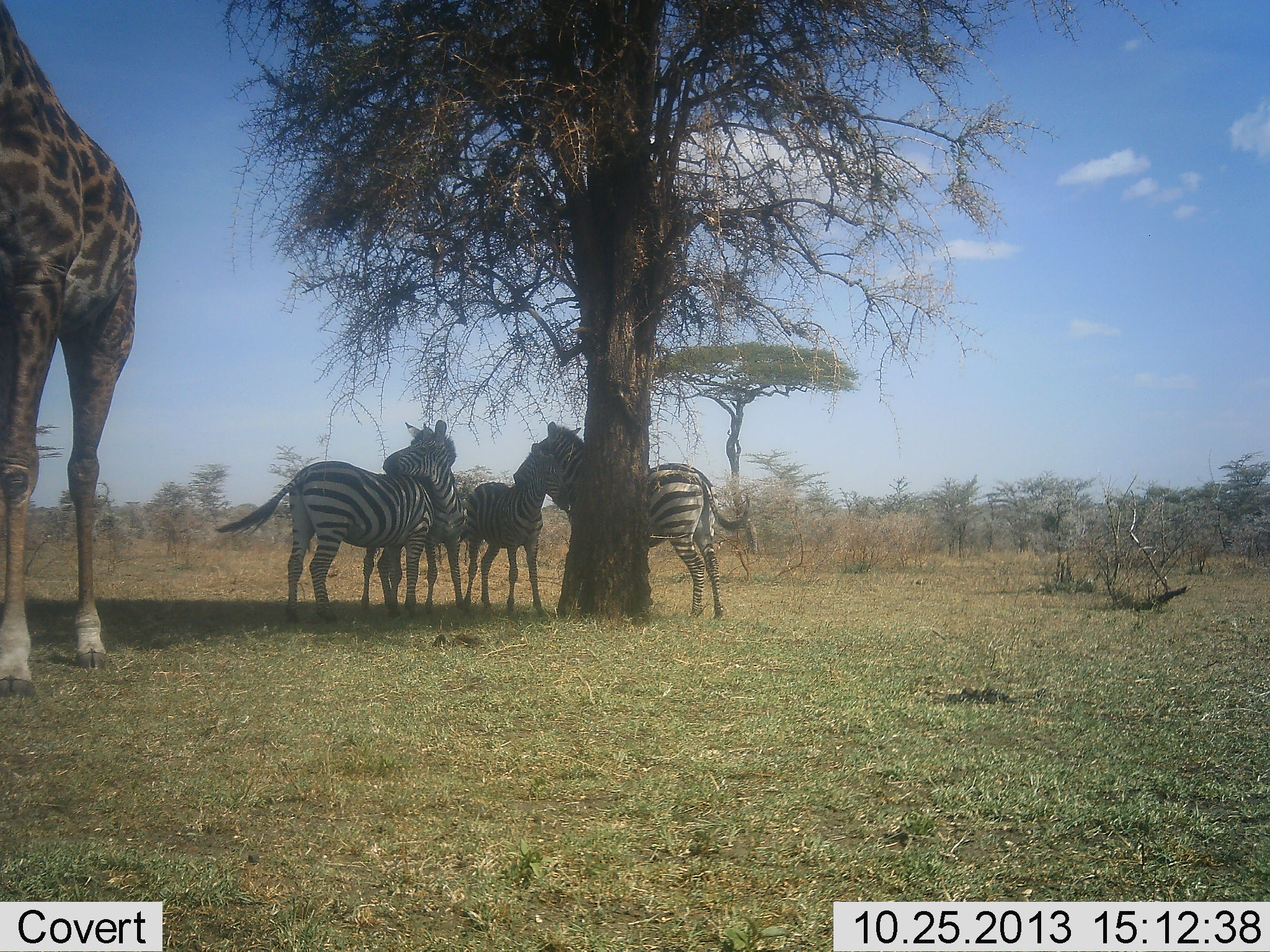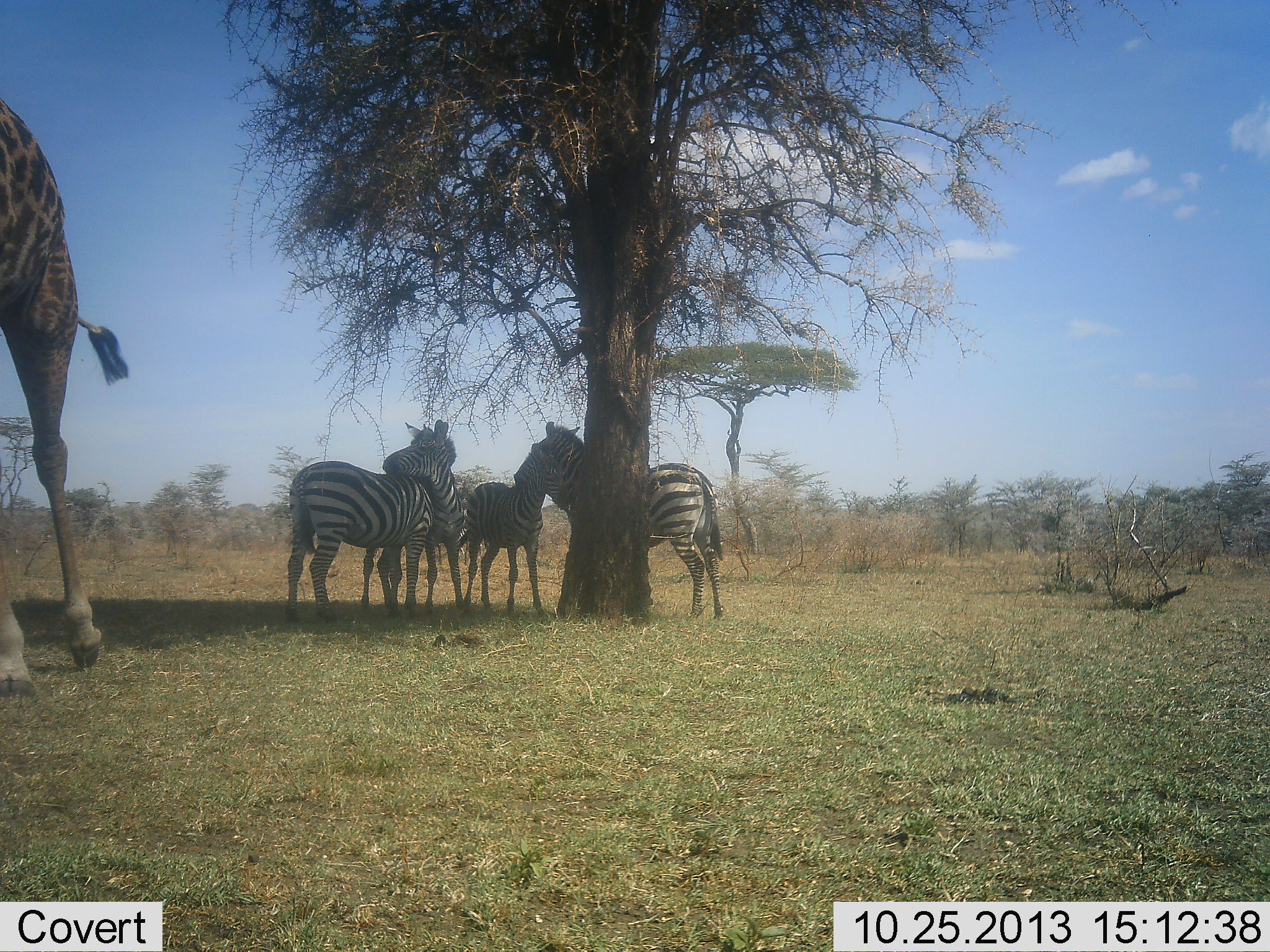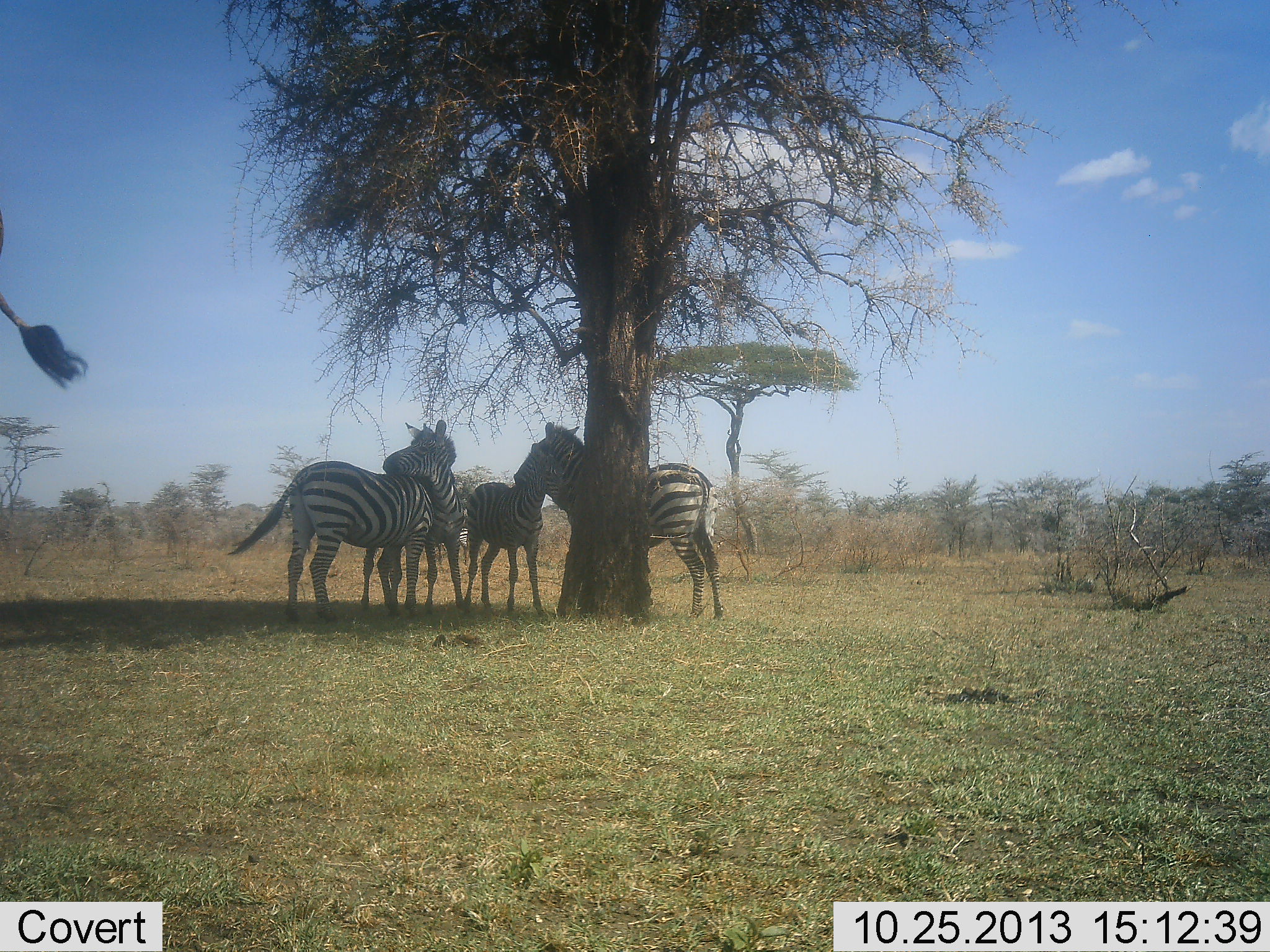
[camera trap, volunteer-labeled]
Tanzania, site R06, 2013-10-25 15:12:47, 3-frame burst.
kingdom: Animalia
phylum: Chordata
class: Mammalia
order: Artiodactyla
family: Giraffidae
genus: Giraffa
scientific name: Giraffa camelopardalis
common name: giraffe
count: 1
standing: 20%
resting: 0%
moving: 80%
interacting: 0%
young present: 0%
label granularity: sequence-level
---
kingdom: Animalia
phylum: Chordata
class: Mammalia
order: Perissodactyla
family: Equidae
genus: Equus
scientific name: Equus quagga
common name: plains zebra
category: zebra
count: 4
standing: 92%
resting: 17%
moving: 8%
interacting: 42%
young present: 25%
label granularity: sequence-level